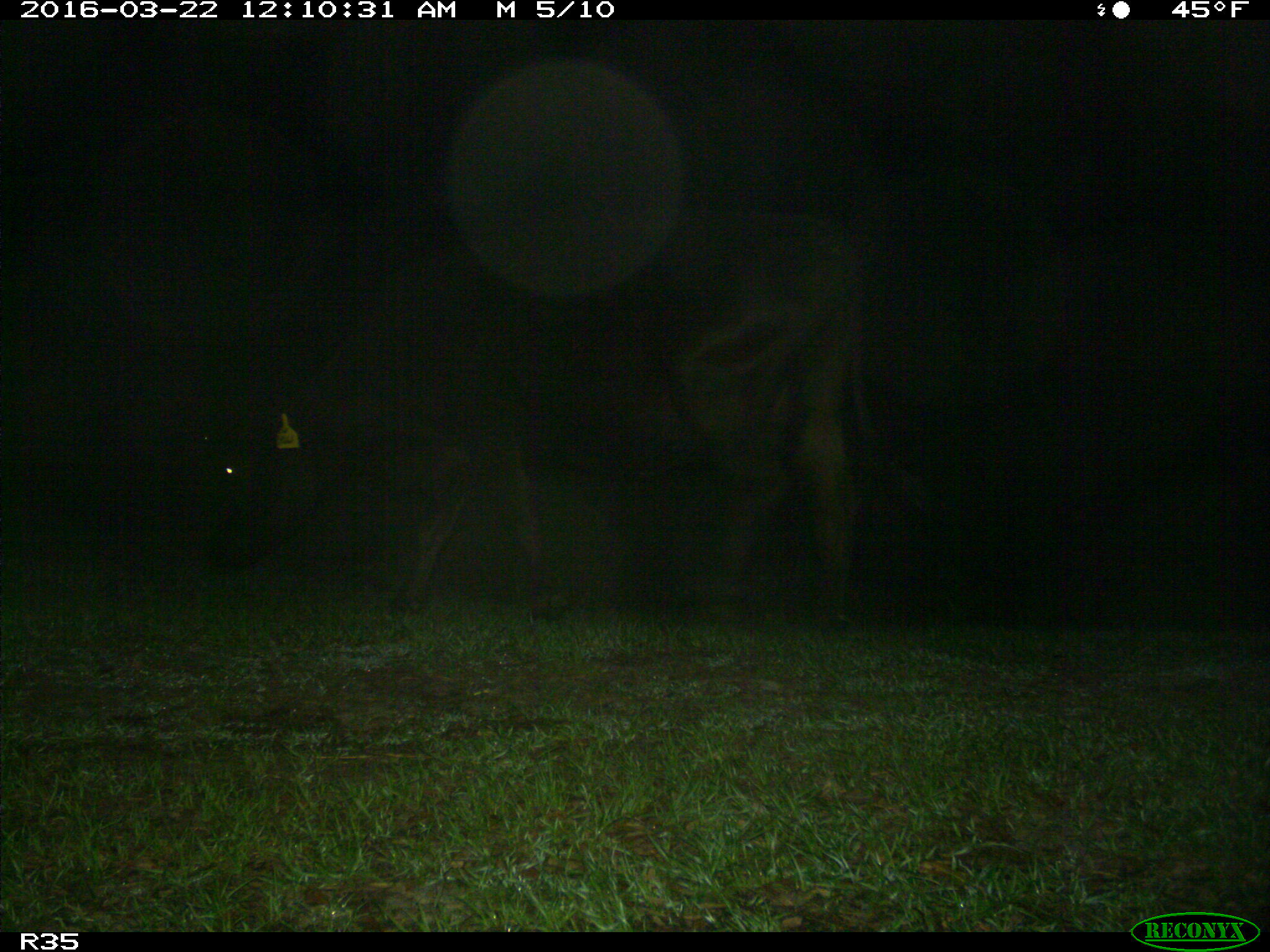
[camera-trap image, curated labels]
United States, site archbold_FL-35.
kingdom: Animalia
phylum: Chordata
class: Mammalia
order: Artiodactyla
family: Bovidae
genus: Bos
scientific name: Bos taurus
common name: domestic cow